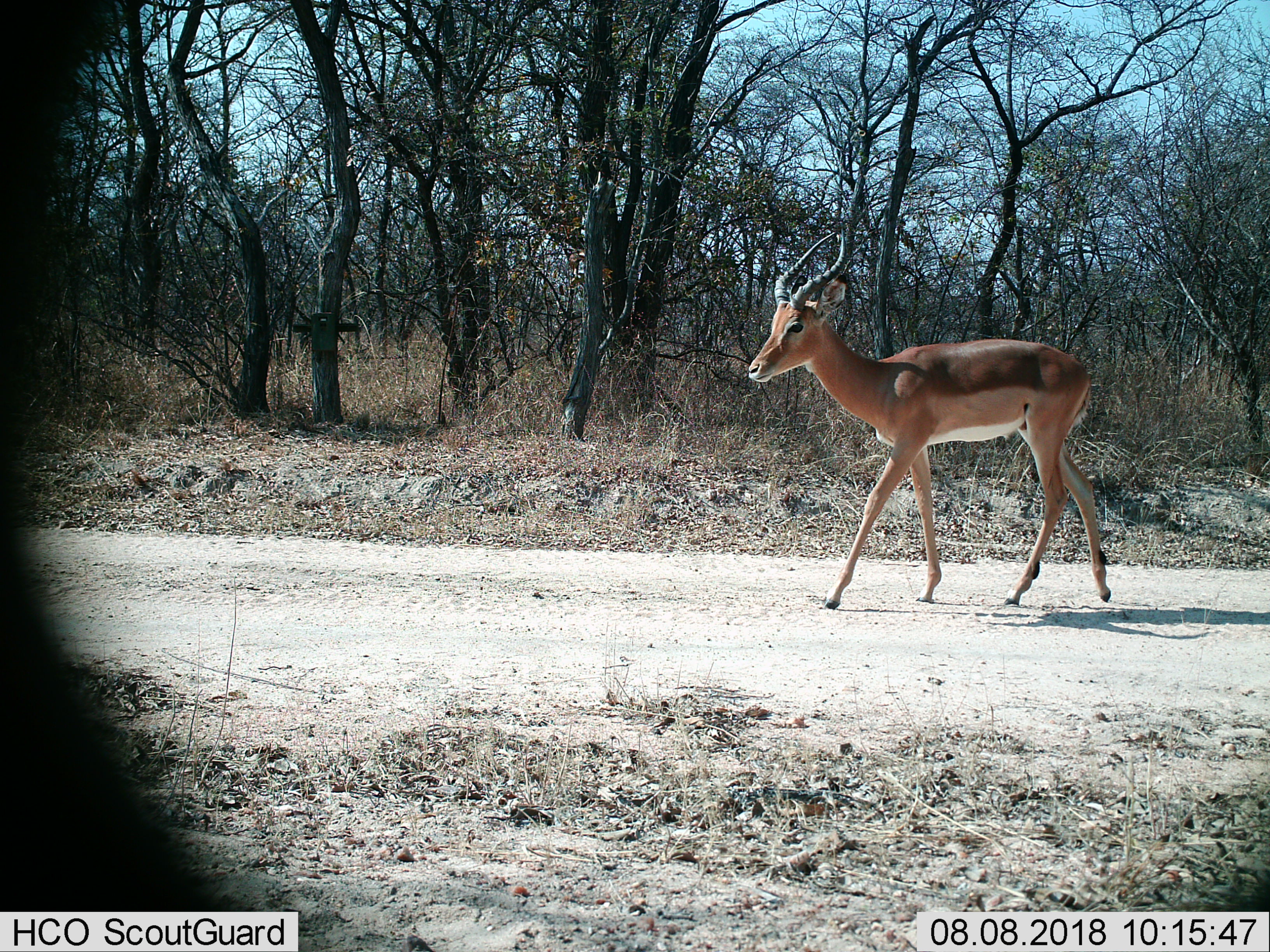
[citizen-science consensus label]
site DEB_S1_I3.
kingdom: Animalia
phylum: Chordata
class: Mammalia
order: Artiodactyla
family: Bovidae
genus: Aepyceros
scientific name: Aepyceros melampus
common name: impala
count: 1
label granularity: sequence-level